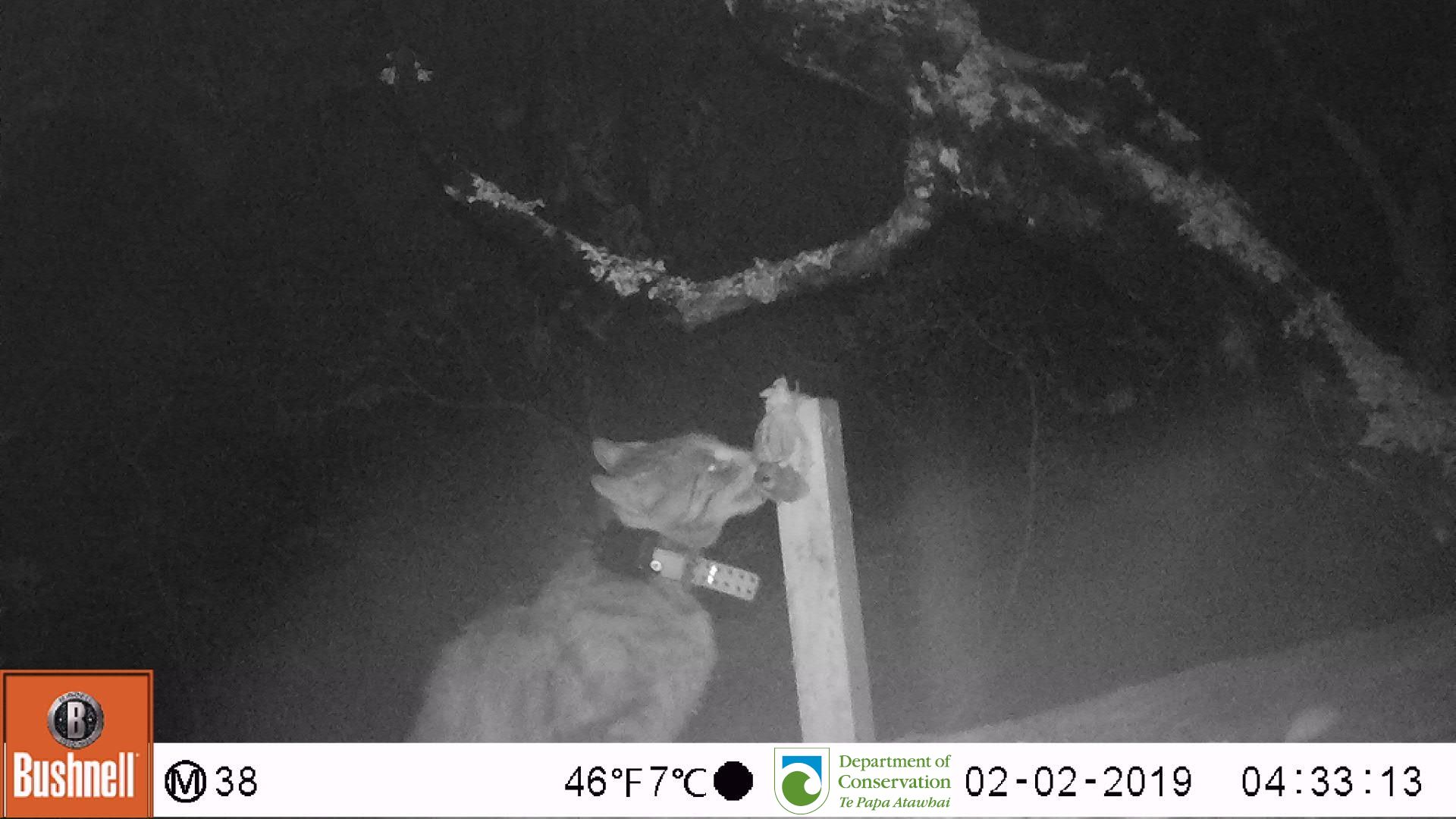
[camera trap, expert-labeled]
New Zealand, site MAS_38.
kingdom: Animalia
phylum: Chordata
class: Mammalia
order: Carnivora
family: Felidae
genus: Felis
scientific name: Felis catus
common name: domestic cat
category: cat